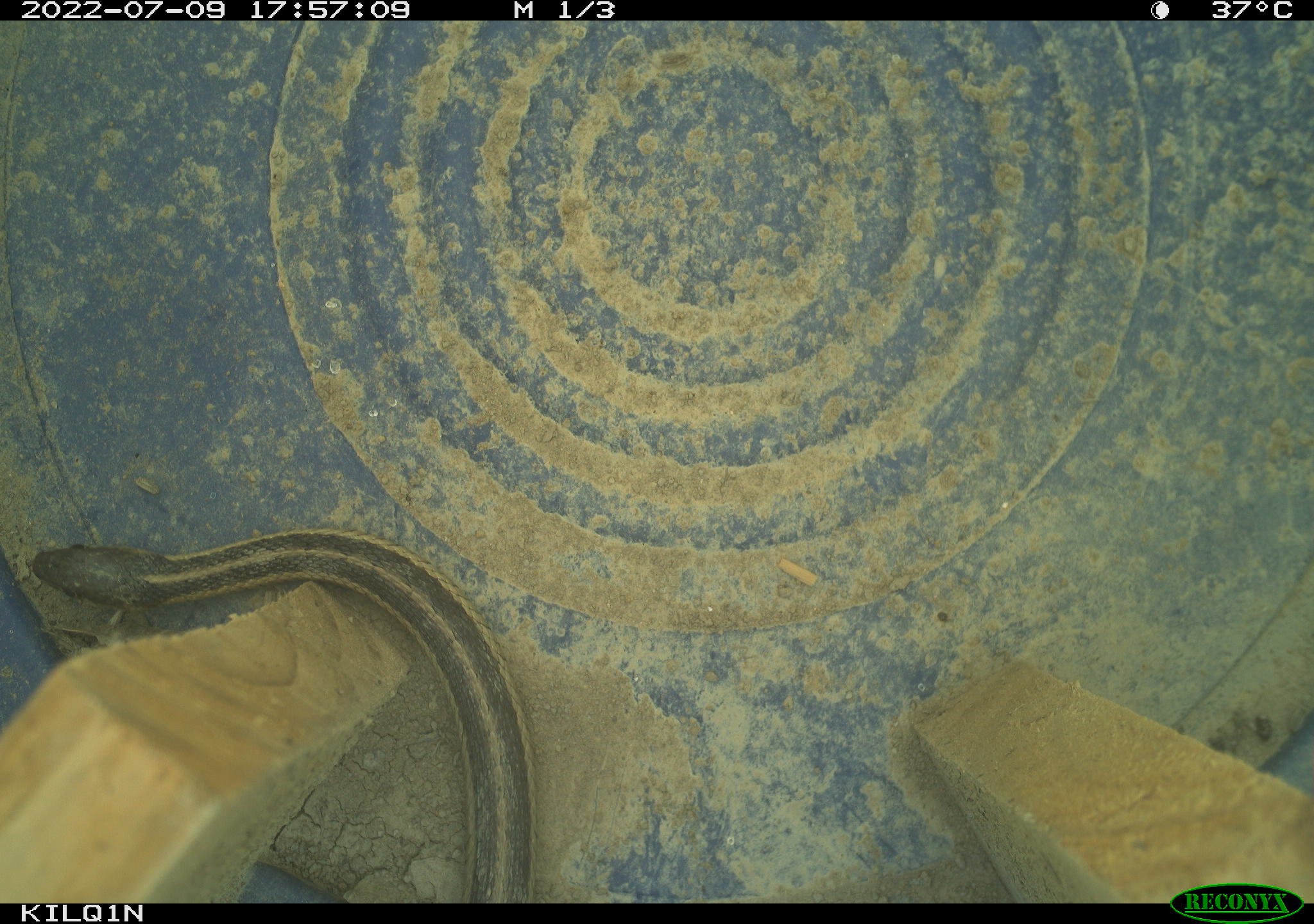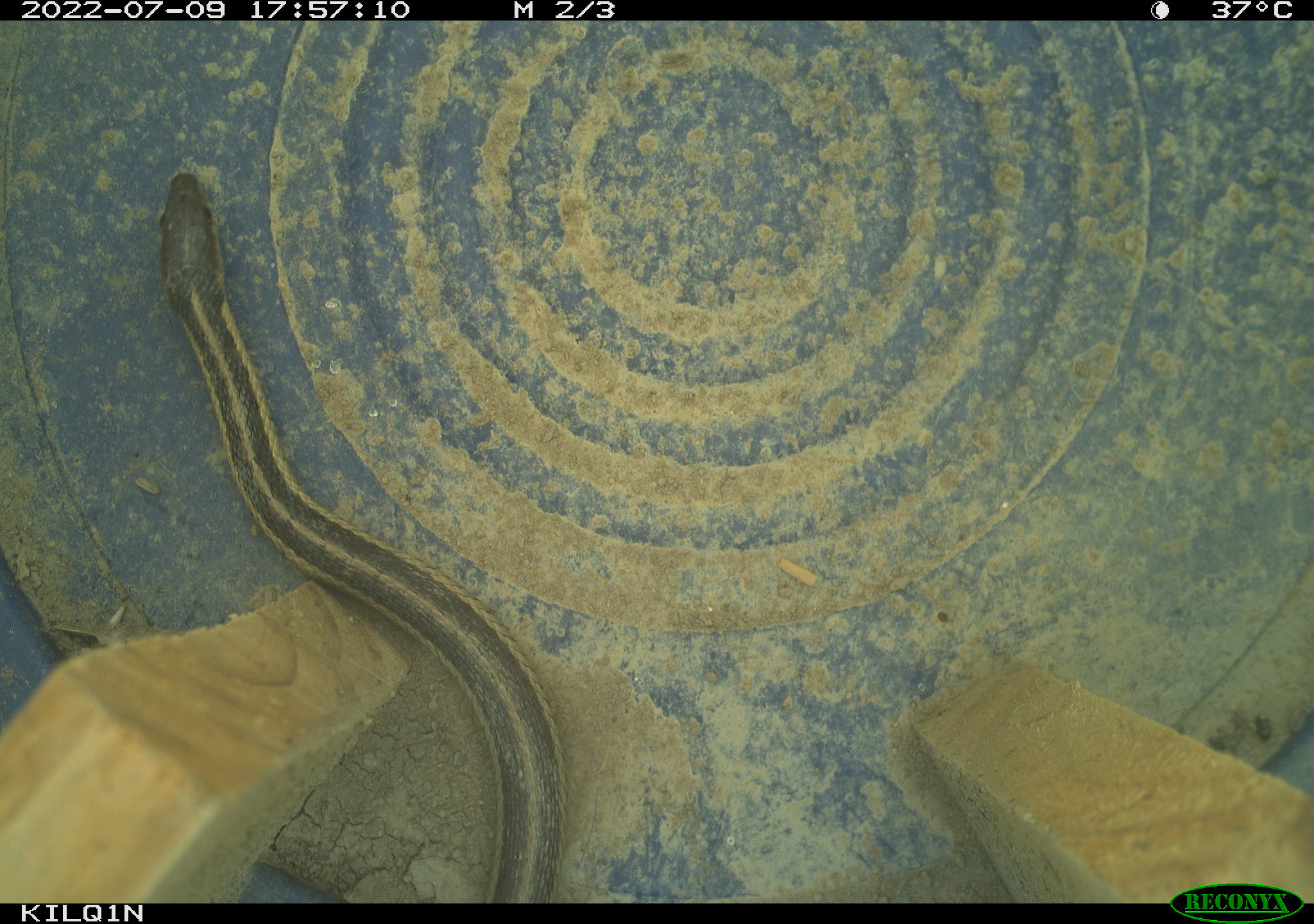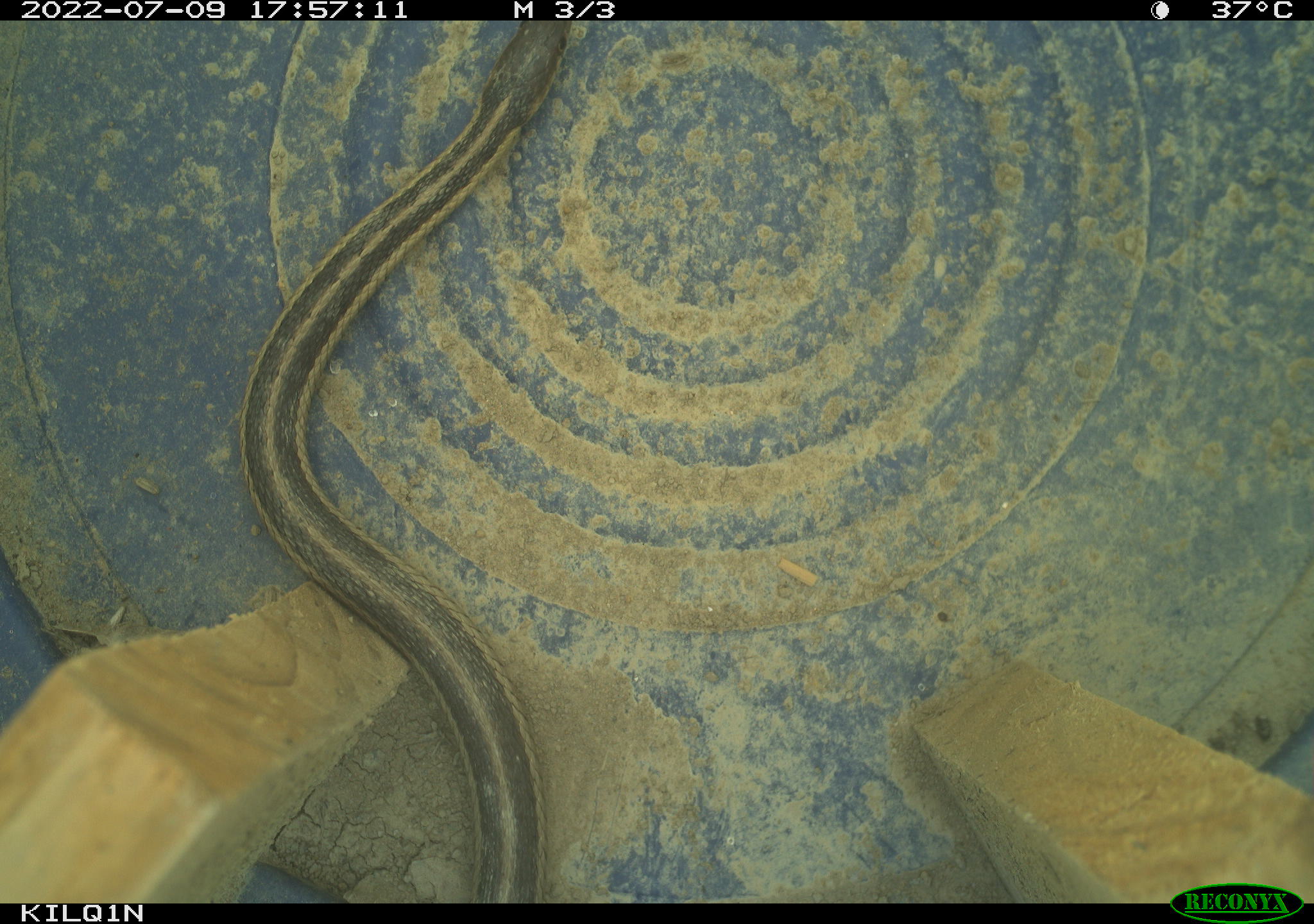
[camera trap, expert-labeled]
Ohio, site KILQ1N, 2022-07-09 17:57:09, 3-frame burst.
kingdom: Animalia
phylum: Chordata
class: Reptilia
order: Squamata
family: Colubridae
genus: Thamnophis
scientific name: Thamnophis sirtalis sirtalis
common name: eastern gartersnake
Eastern gartersnake (Thamnophis sirtalis sirtalis).